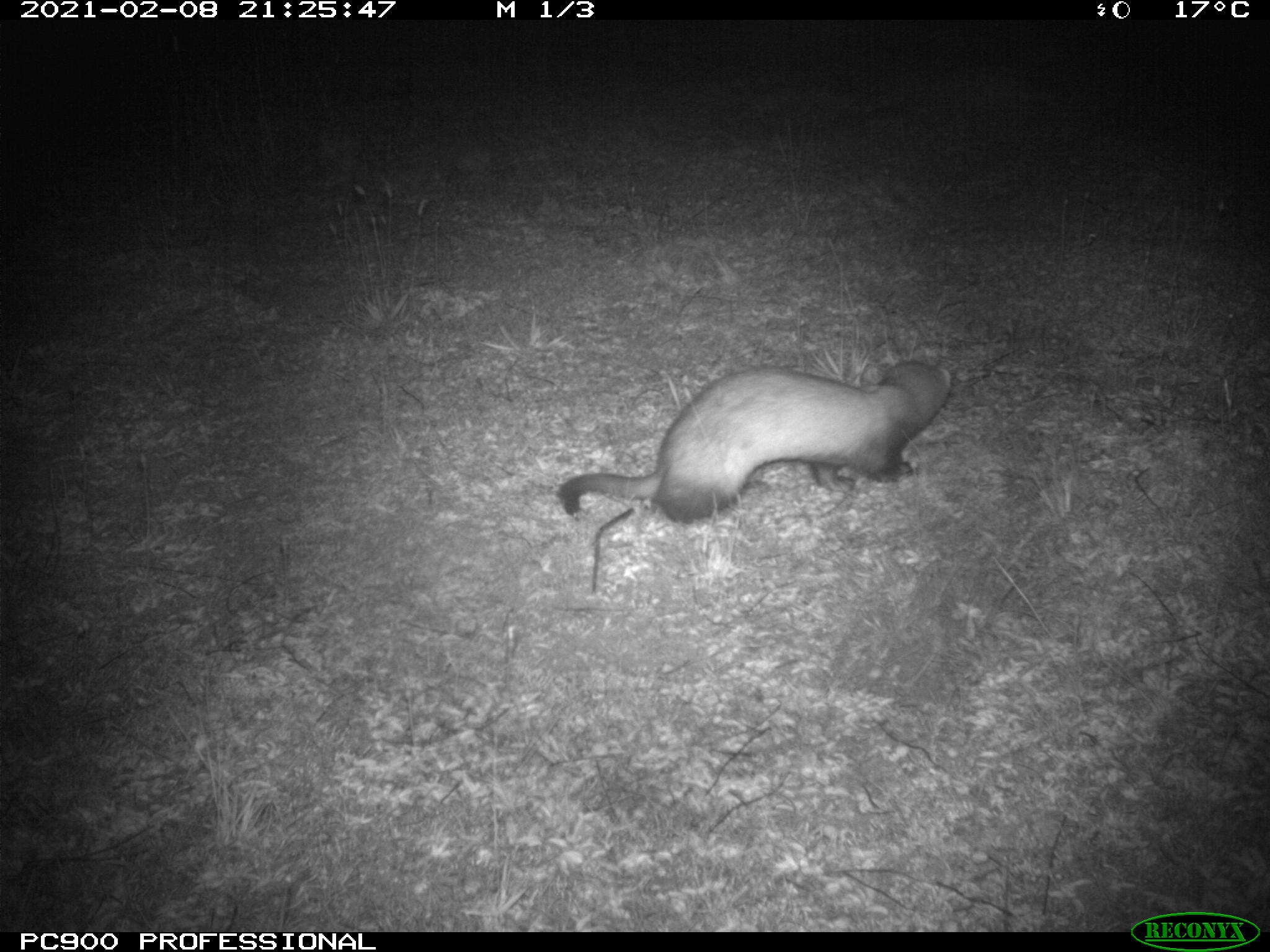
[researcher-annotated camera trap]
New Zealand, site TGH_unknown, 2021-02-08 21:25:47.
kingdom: Animalia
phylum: Chordata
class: Mammalia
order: Carnivora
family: Mustelidae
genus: Mustela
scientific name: Mustela furo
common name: ferret